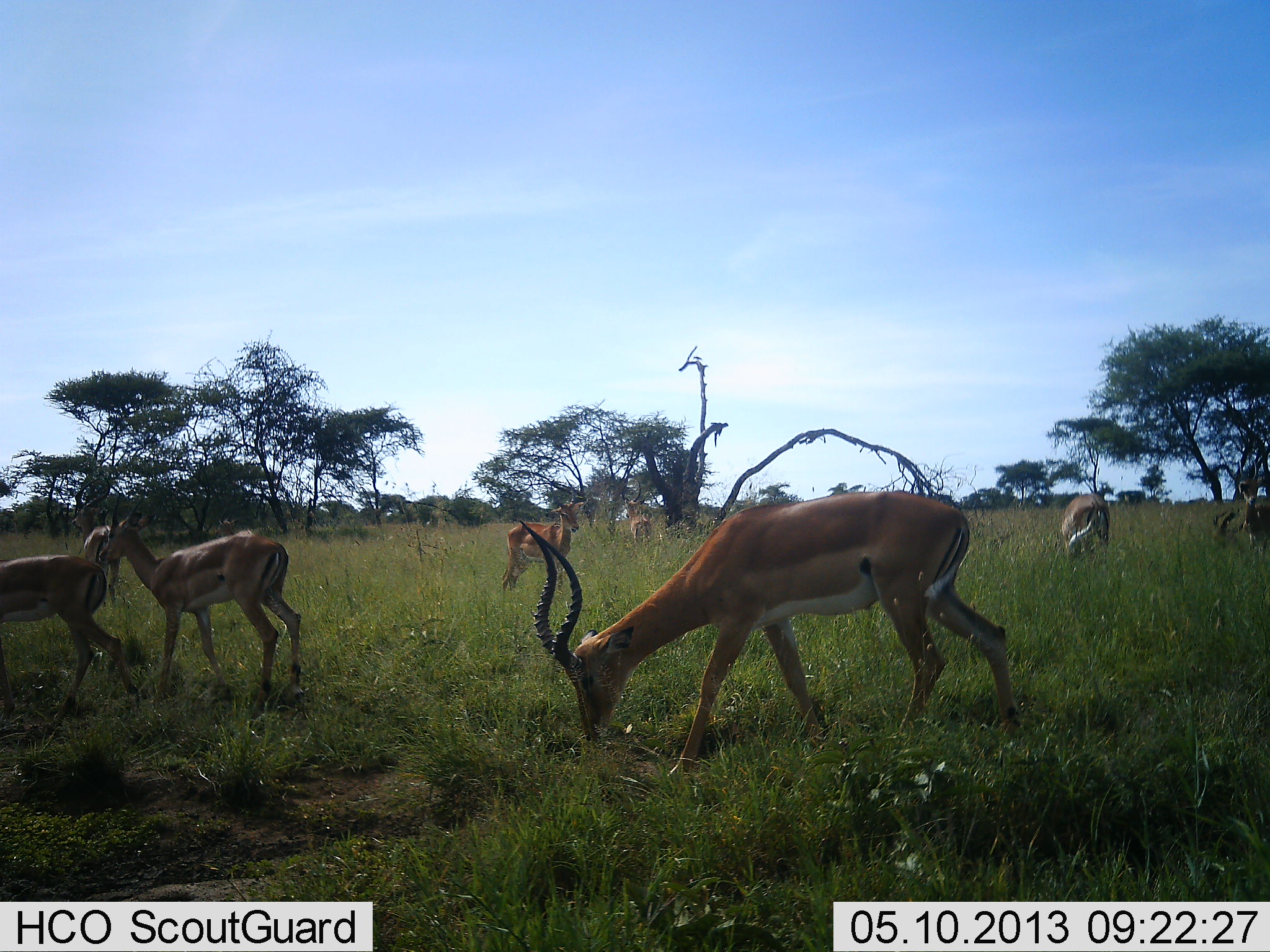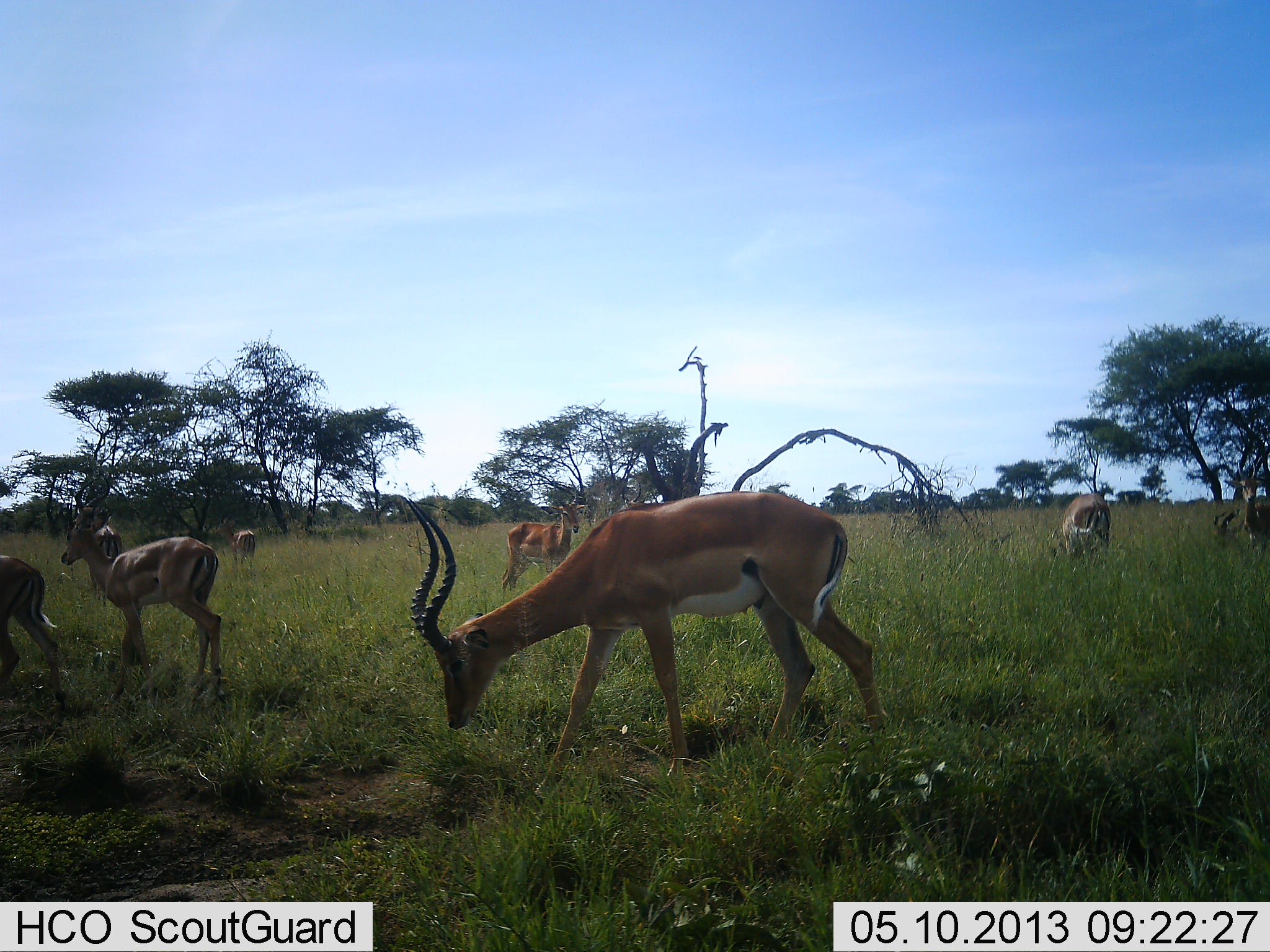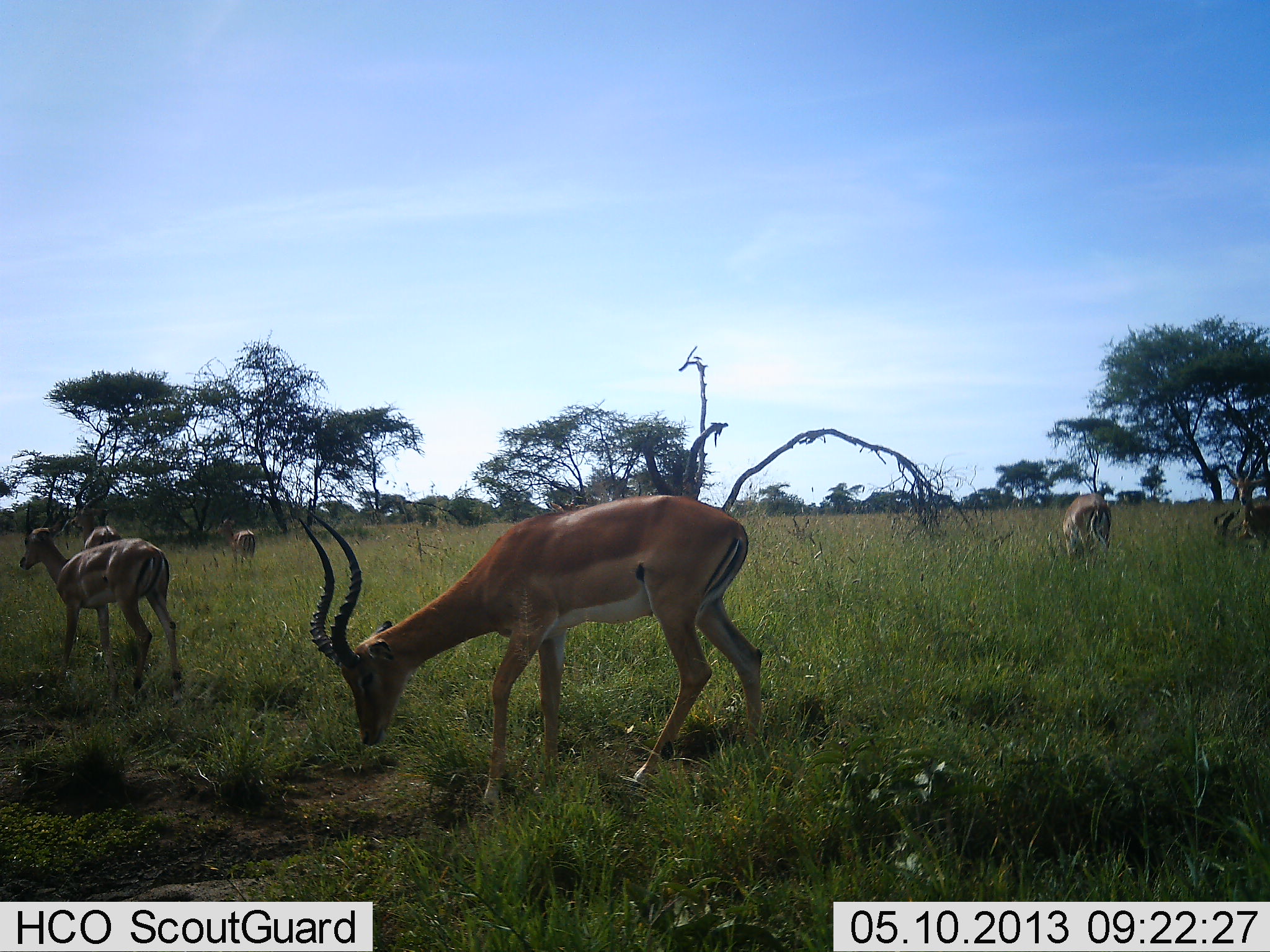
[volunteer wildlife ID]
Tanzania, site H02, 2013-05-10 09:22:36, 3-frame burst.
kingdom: Animalia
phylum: Chordata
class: Mammalia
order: Artiodactyla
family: Bovidae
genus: Aepyceros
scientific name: Aepyceros melampus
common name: impala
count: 8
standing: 80%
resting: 0%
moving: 80%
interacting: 10%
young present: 0%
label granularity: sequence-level